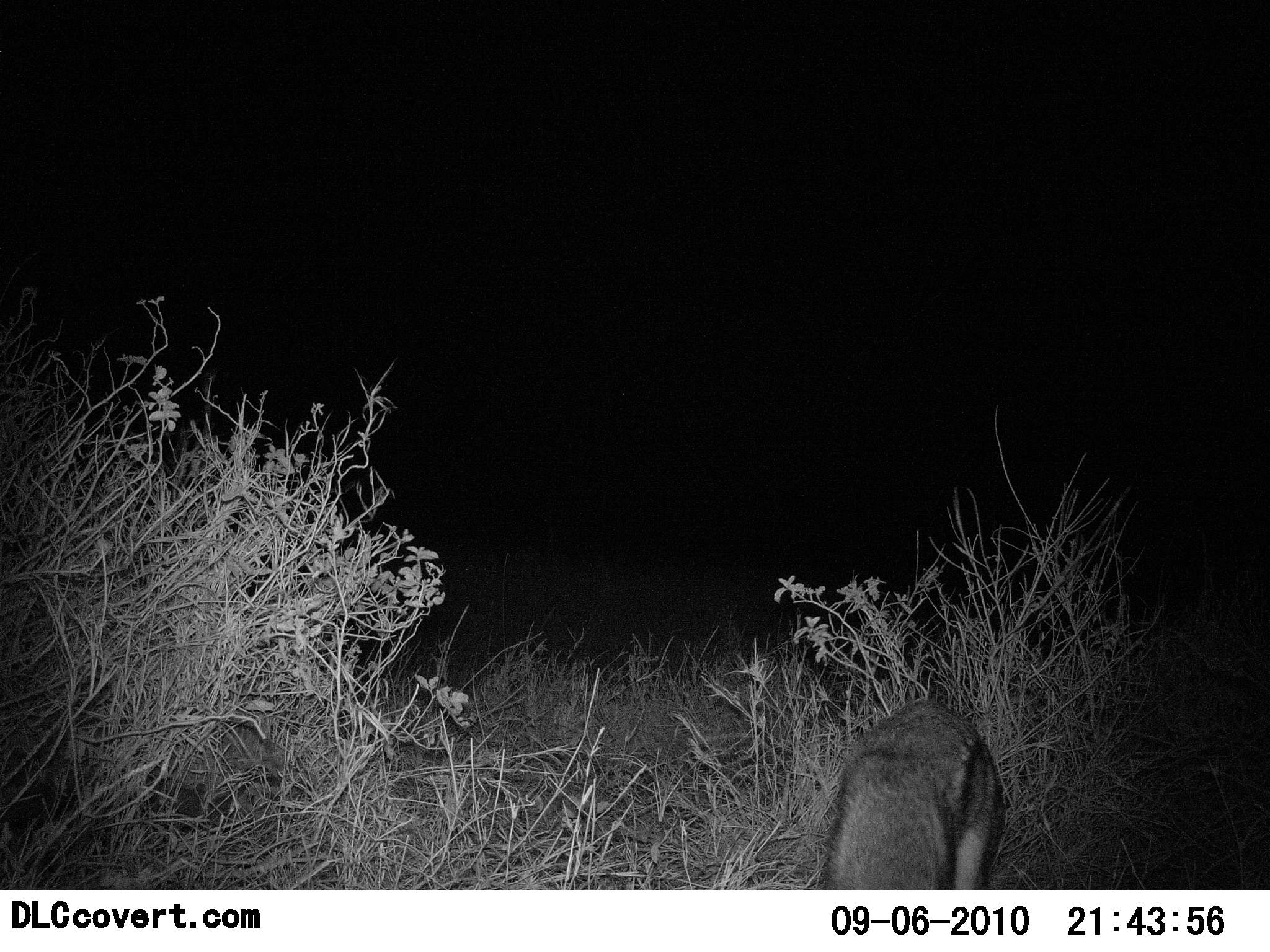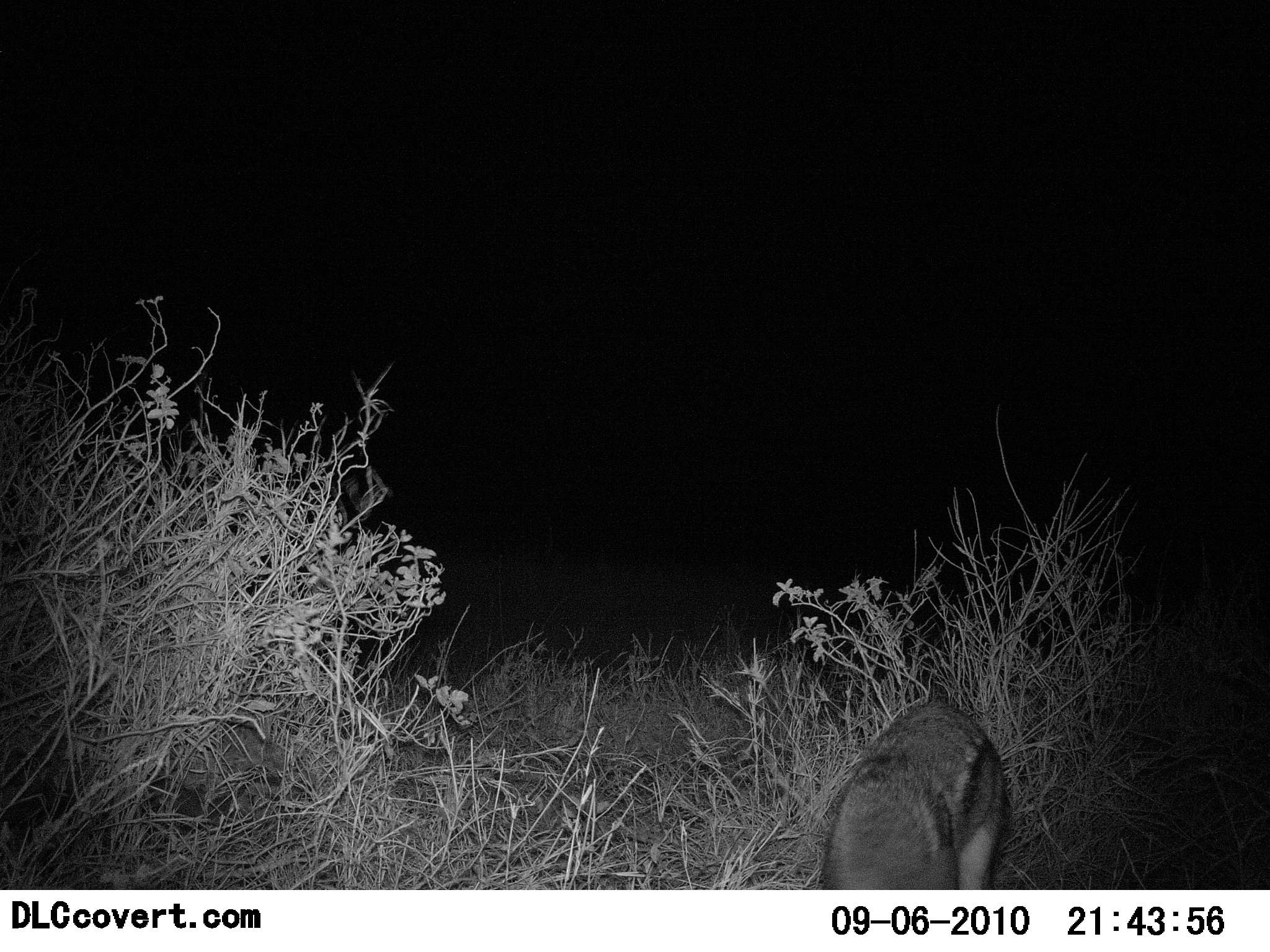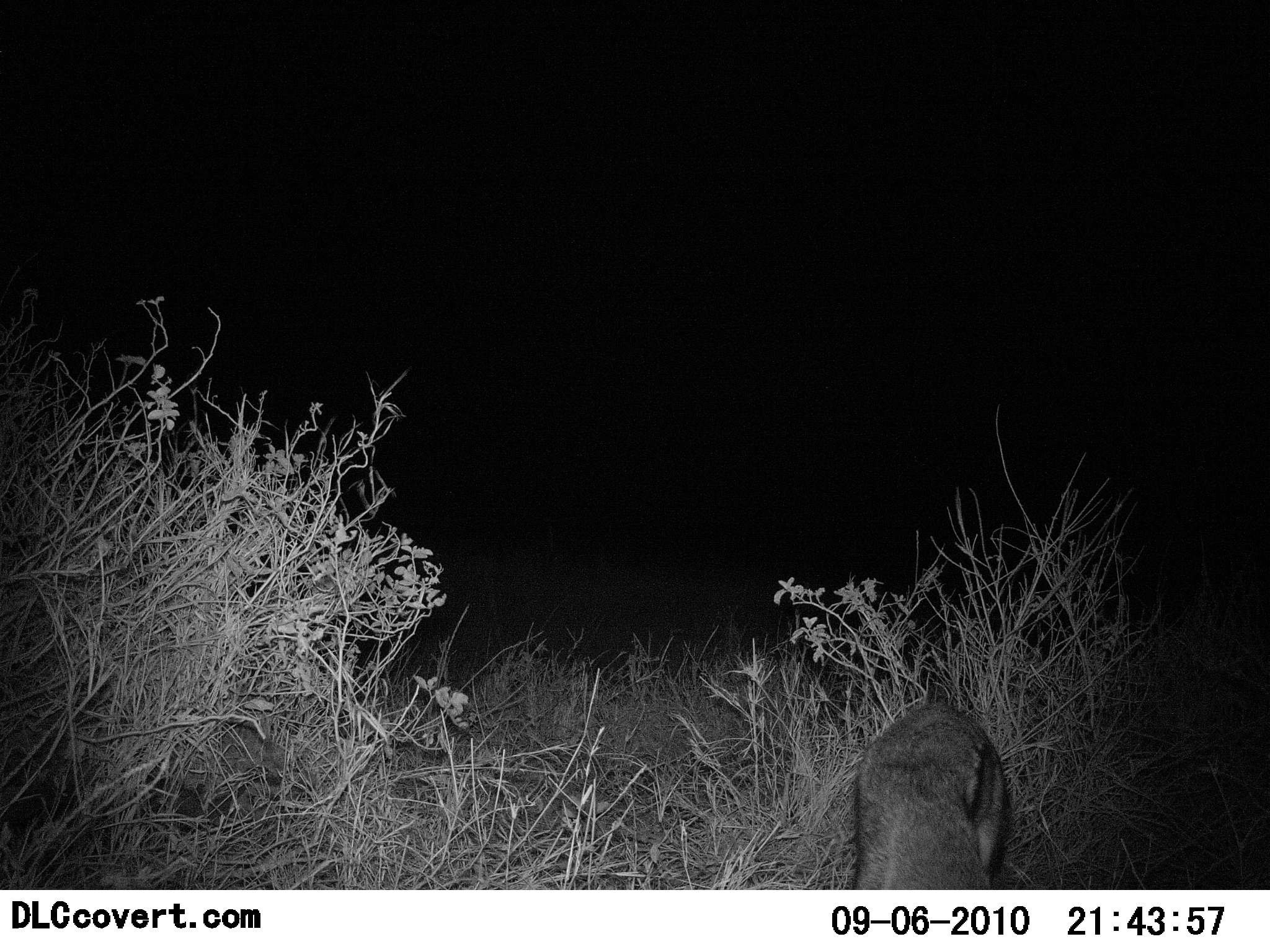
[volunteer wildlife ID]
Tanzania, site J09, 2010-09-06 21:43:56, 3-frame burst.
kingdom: Animalia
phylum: Chordata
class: Mammalia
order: Carnivora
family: Canidae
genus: Lupulella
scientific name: Lupulella mesomelas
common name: black-backed jackal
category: jackal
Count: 1.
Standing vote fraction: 33%.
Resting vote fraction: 0%.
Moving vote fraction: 44%.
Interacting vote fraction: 0%.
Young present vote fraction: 0%.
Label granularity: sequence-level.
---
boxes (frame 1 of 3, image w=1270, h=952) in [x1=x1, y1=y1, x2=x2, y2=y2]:
animal: [x1=820, y1=702, x2=1003, y2=890]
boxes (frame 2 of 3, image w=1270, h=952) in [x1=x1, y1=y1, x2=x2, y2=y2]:
animal: [x1=814, y1=700, x2=1012, y2=889]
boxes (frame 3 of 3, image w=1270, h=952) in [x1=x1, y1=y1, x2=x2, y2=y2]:
animal: [x1=848, y1=701, x2=1012, y2=889]